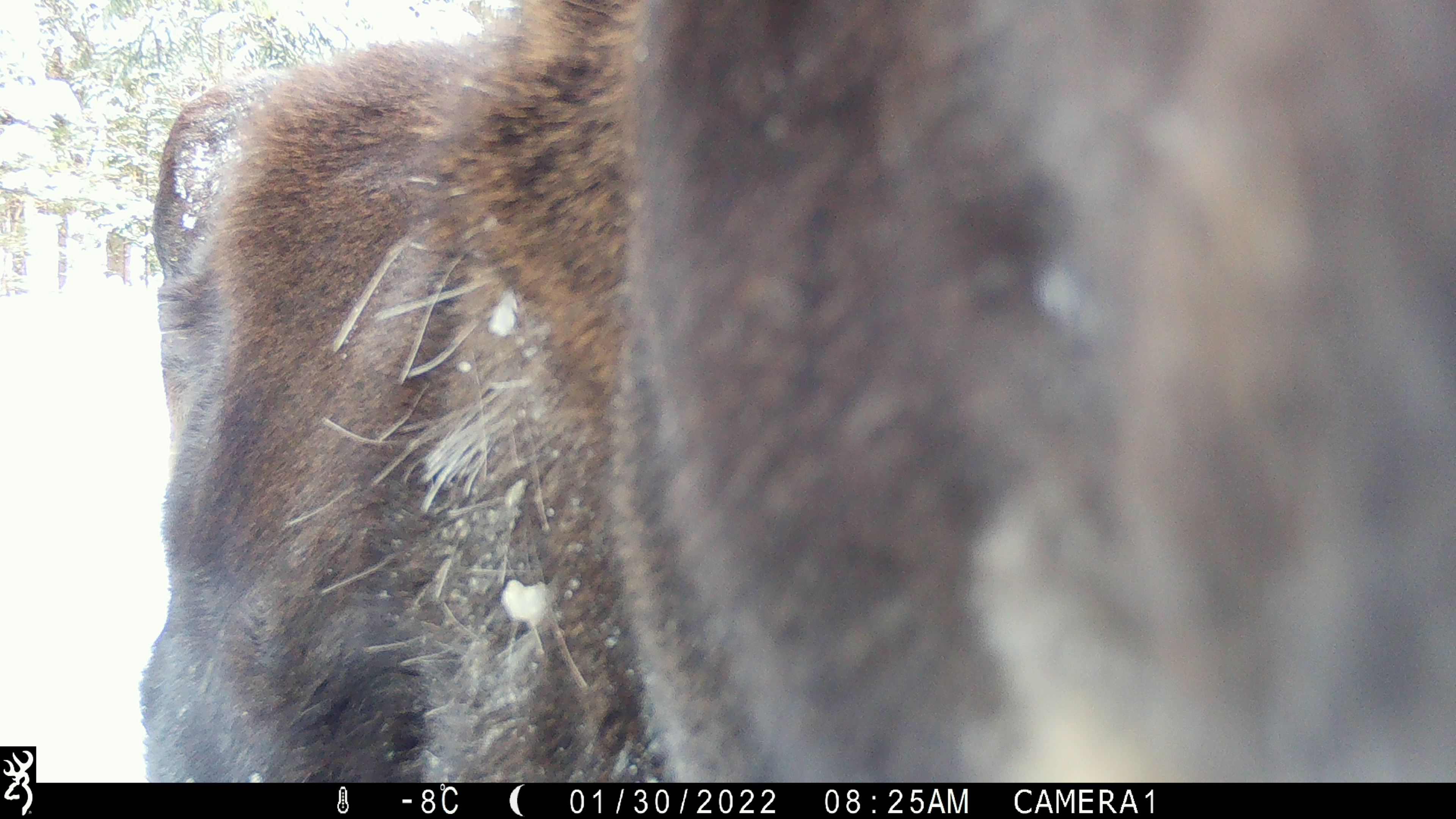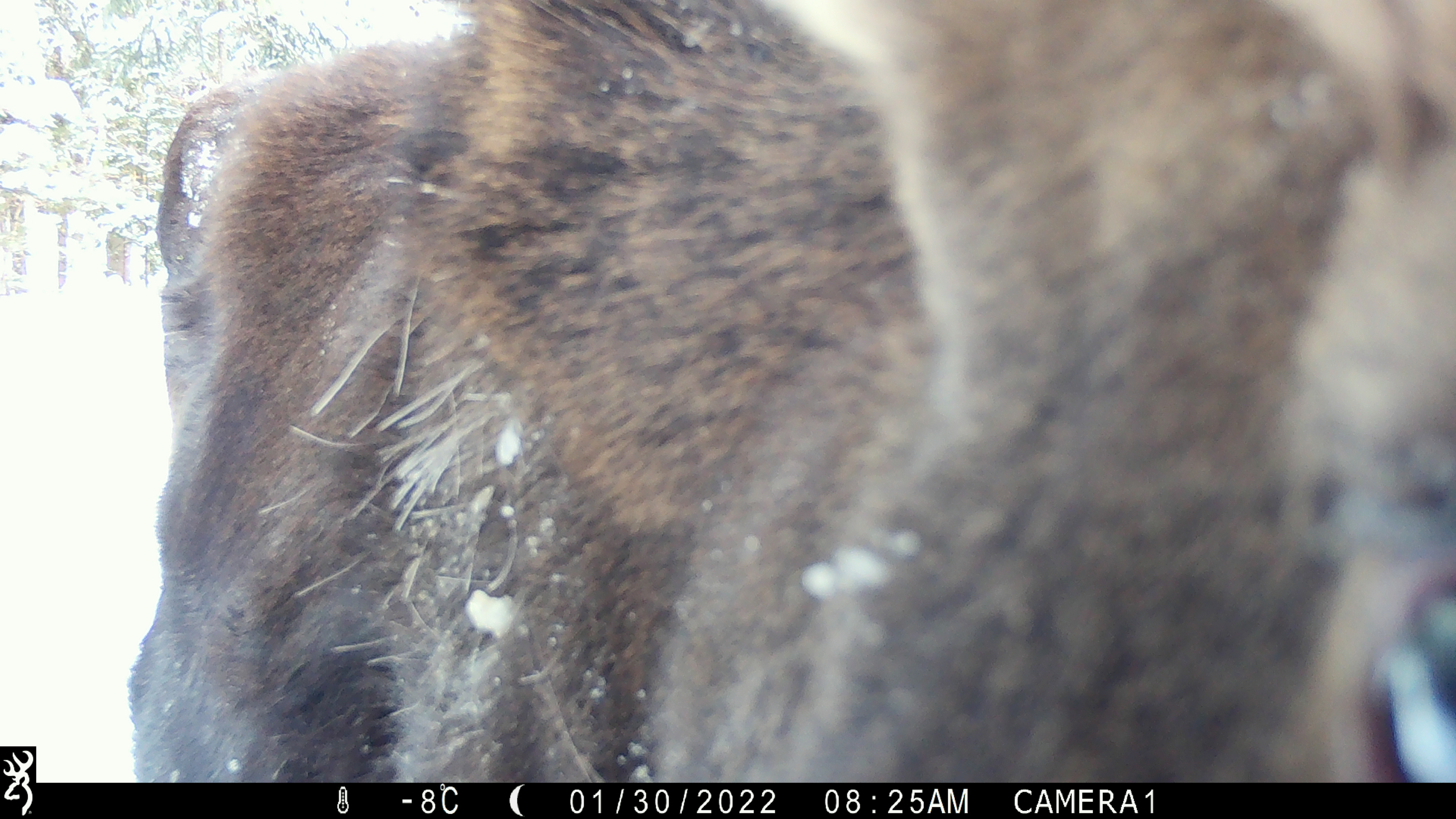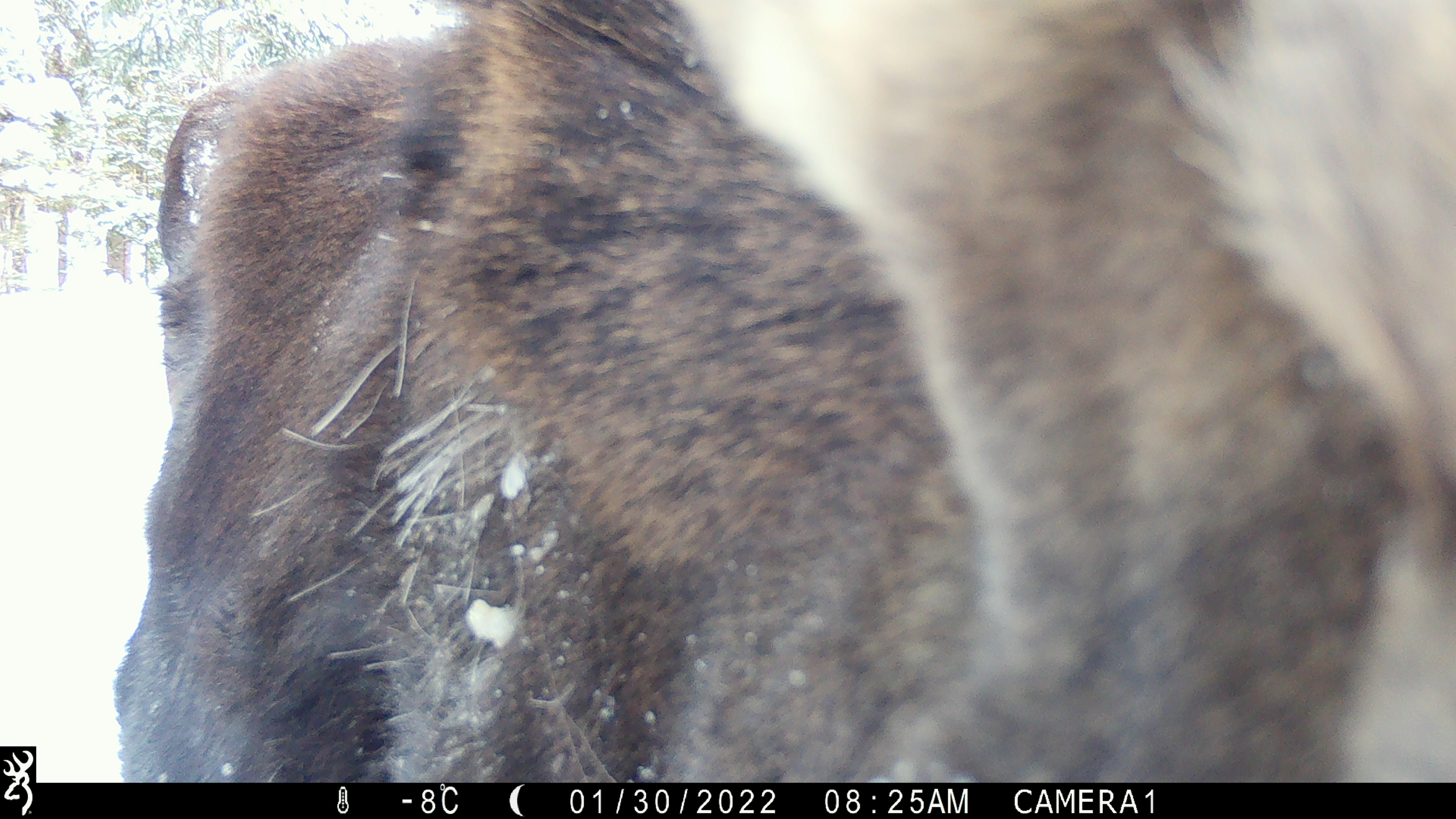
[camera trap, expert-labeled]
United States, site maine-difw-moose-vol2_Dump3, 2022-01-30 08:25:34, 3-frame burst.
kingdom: Animalia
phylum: Chordata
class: Mammalia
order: Artiodactyla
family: Cervidae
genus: Alces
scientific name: Alces alces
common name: moose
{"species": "moose (Alces alces)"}